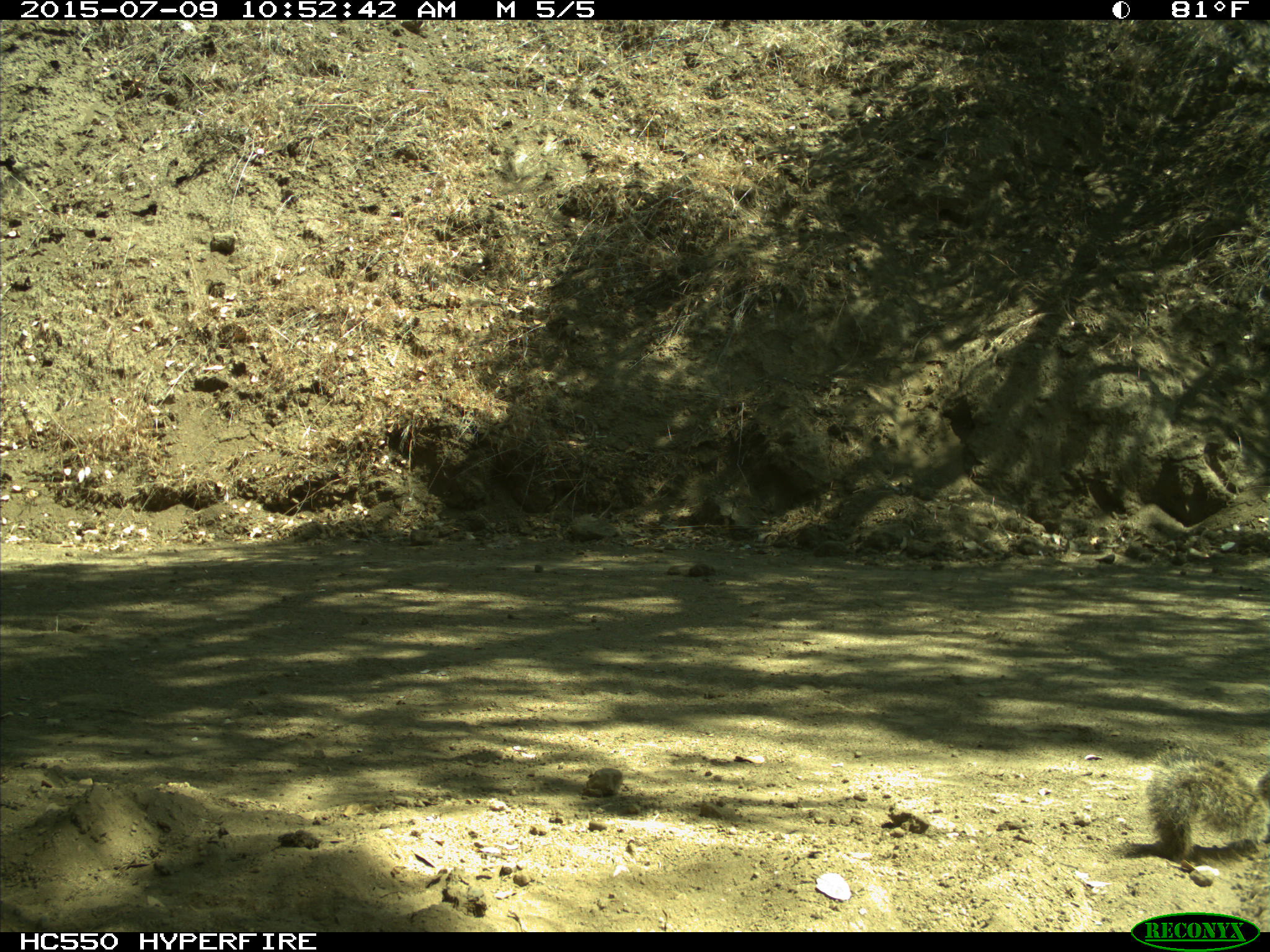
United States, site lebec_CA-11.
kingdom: Animalia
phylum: Chordata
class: Mammalia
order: Rodentia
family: Sciuridae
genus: Otospermophilus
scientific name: Otospermophilus beecheyi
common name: california ground squirrel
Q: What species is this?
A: Otospermophilus beecheyi (california ground squirrel).